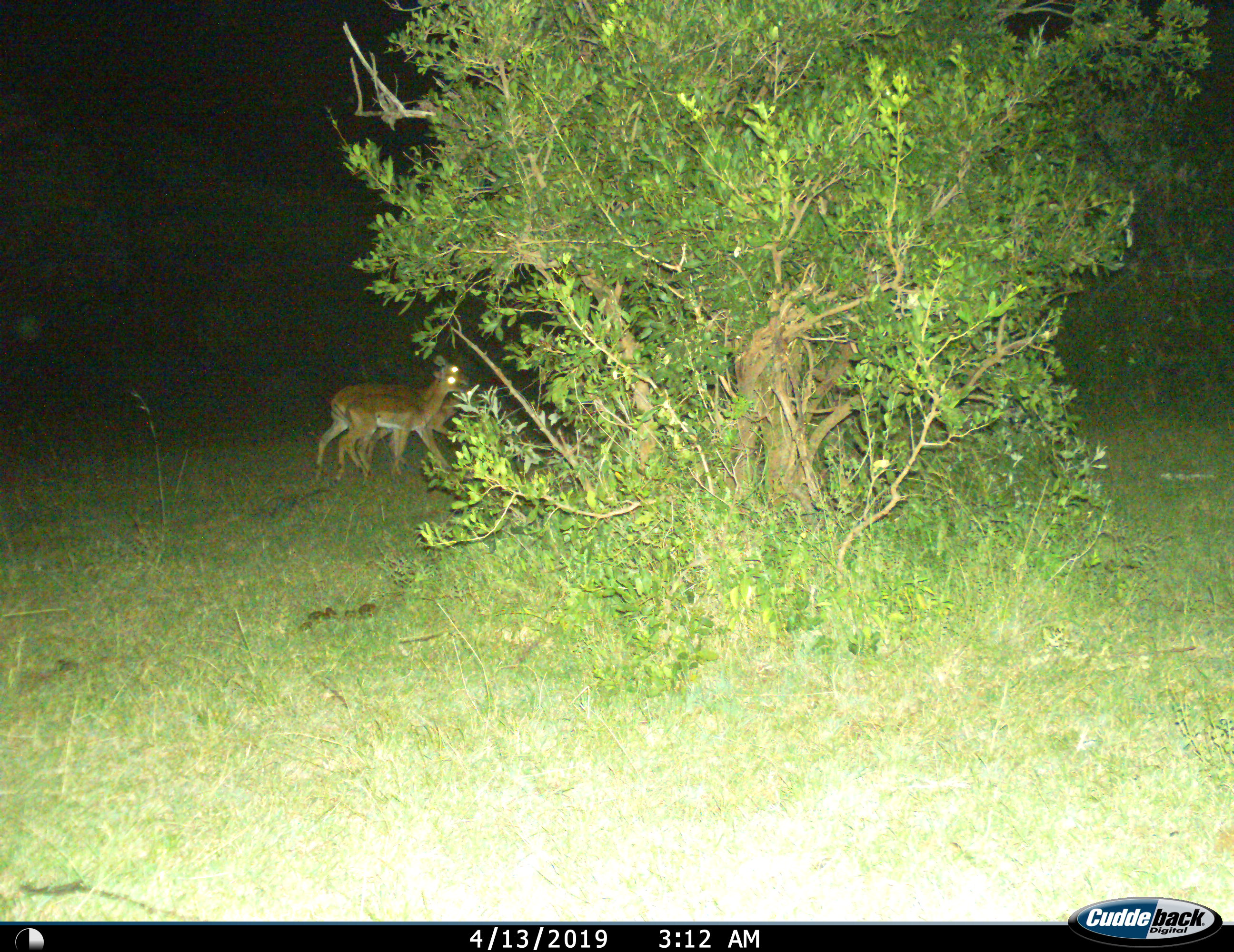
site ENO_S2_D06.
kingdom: Animalia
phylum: Chordata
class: Mammalia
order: Artiodactyla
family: Bovidae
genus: Aepyceros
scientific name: Aepyceros melampus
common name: impala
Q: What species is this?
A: Impala (Aepyceros melampus).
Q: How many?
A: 3.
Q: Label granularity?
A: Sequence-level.